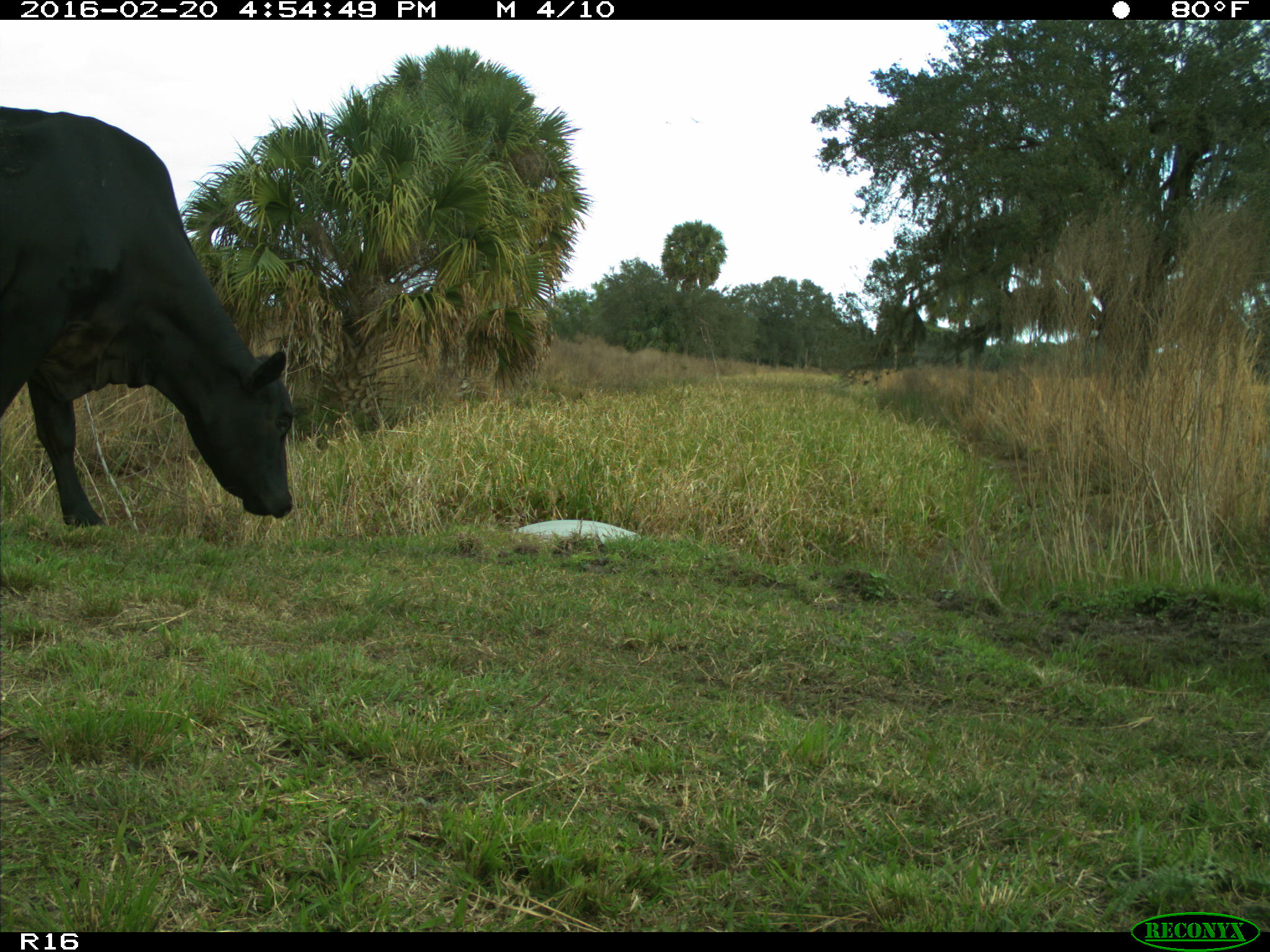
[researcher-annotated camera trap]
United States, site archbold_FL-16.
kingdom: Animalia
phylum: Chordata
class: Mammalia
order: Artiodactyla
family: Bovidae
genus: Bos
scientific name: Bos taurus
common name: domestic cow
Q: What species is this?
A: Bos taurus (domestic cow).